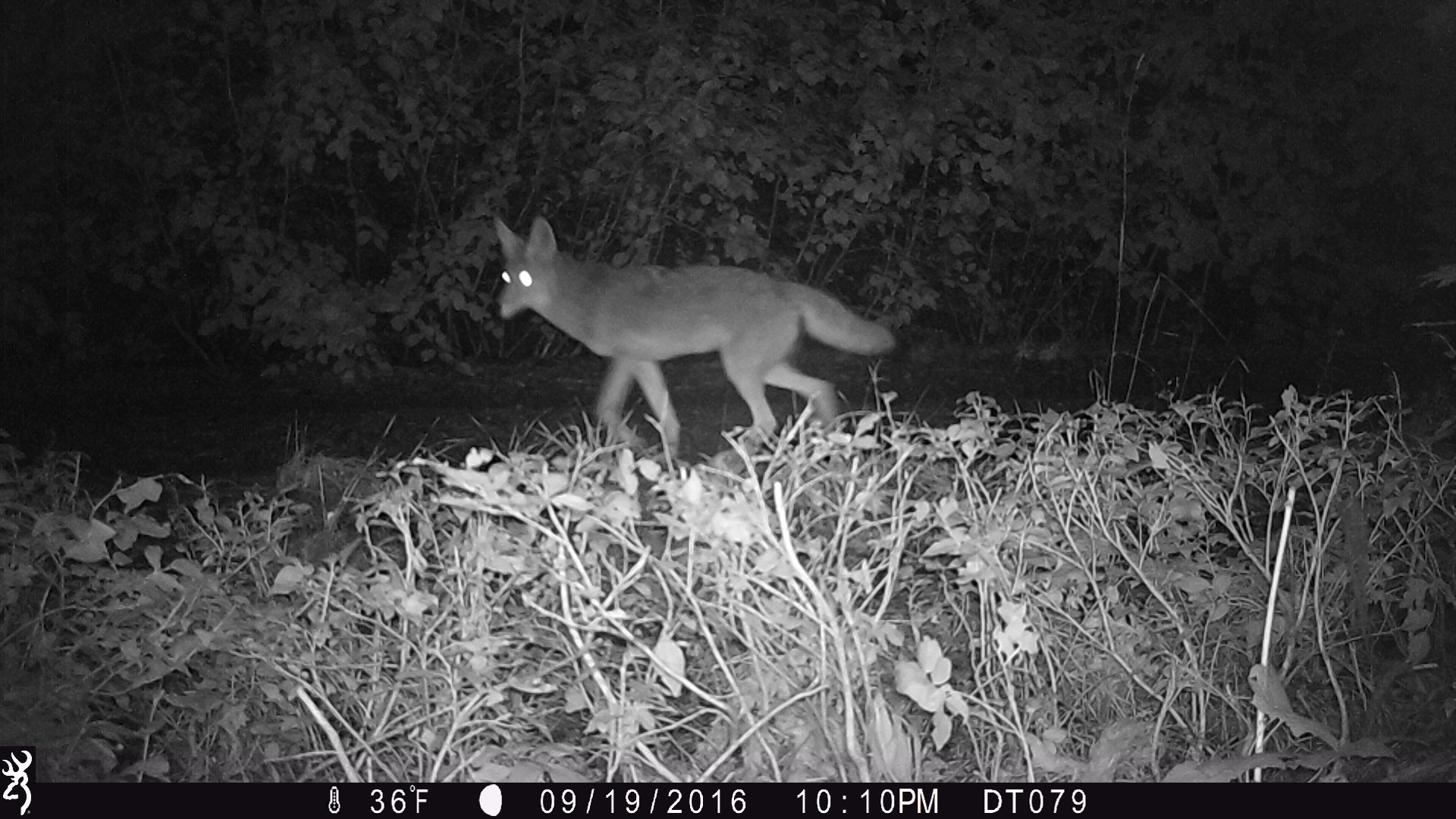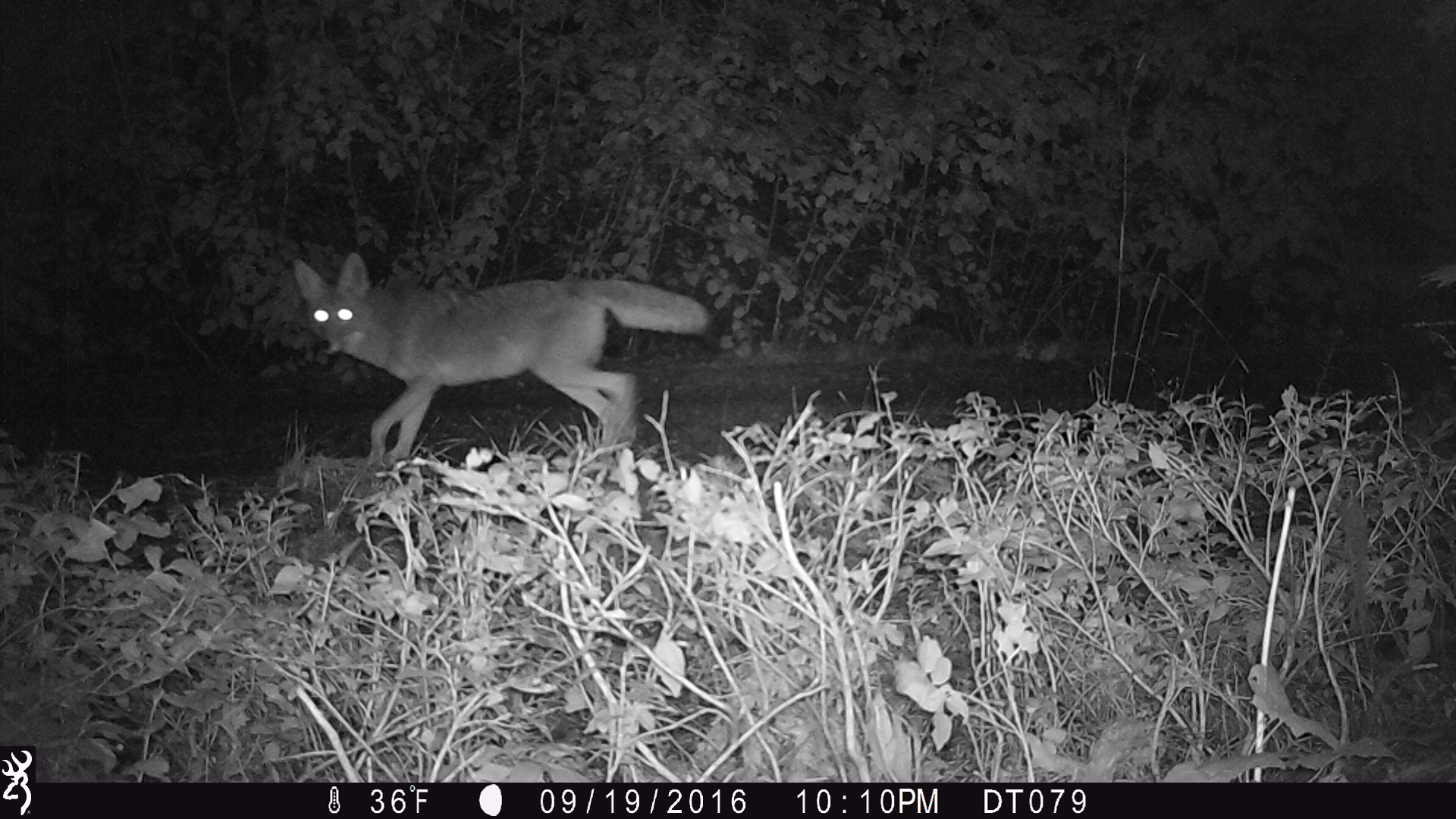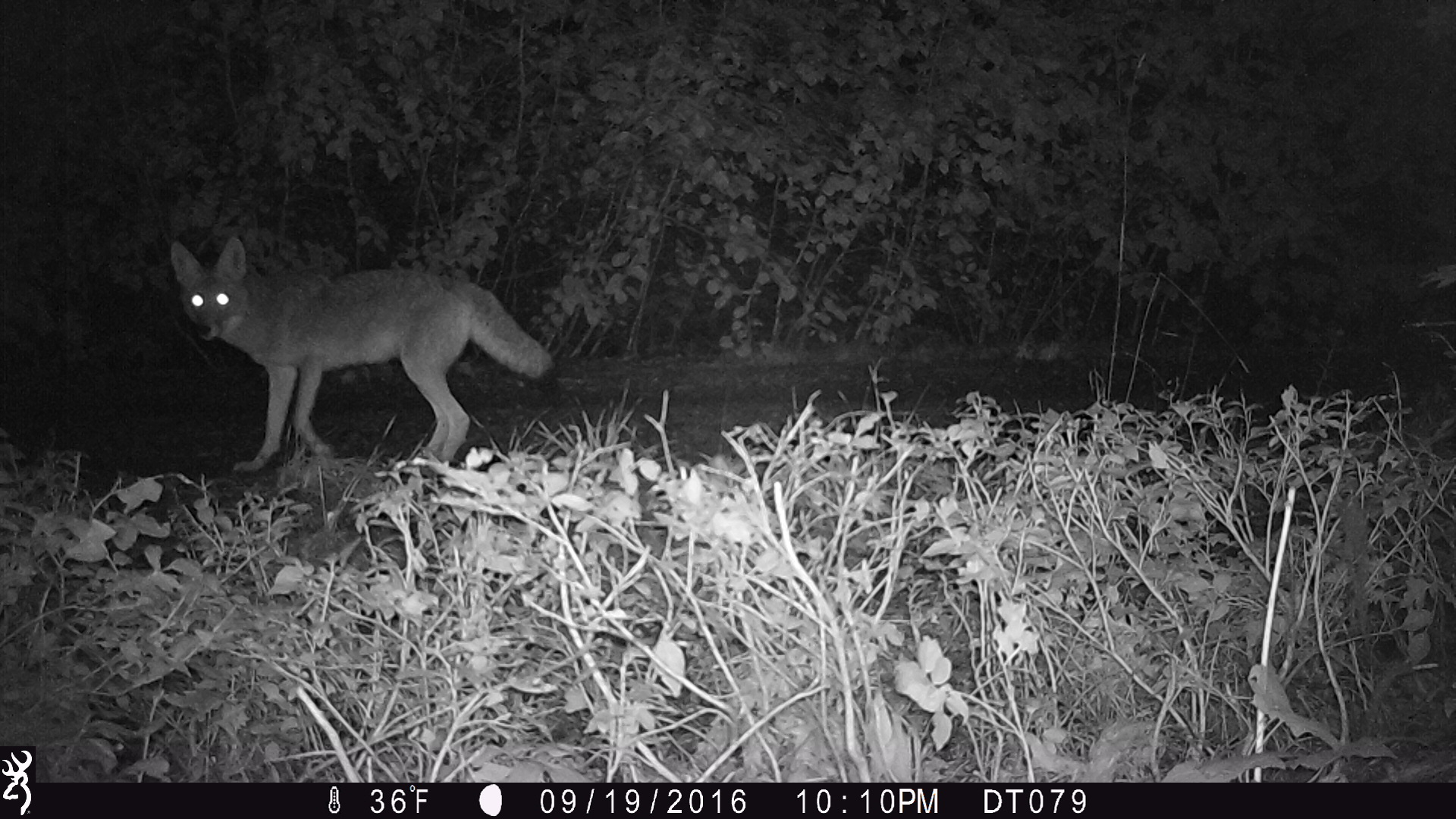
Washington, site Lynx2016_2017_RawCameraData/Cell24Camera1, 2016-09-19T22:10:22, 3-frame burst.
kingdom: Animalia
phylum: Chordata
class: Mammalia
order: Carnivora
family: Canidae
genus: Canis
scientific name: Canis latrans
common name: coyote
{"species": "Canis latrans (coyote)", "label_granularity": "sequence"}